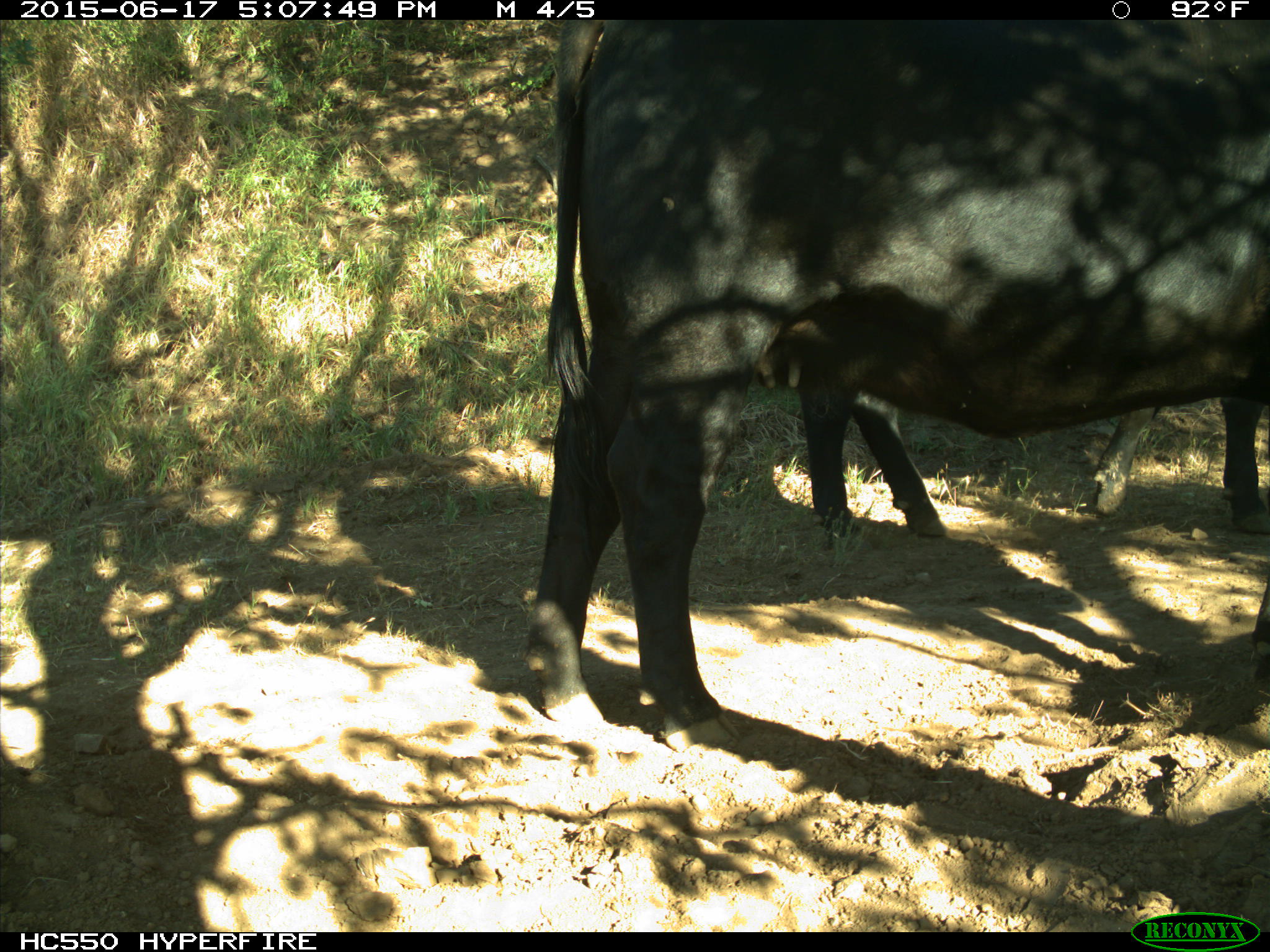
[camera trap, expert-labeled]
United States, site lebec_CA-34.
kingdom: Animalia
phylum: Chordata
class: Mammalia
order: Artiodactyla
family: Bovidae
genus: Bos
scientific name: Bos taurus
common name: domestic cow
Bos taurus (domestic cow).